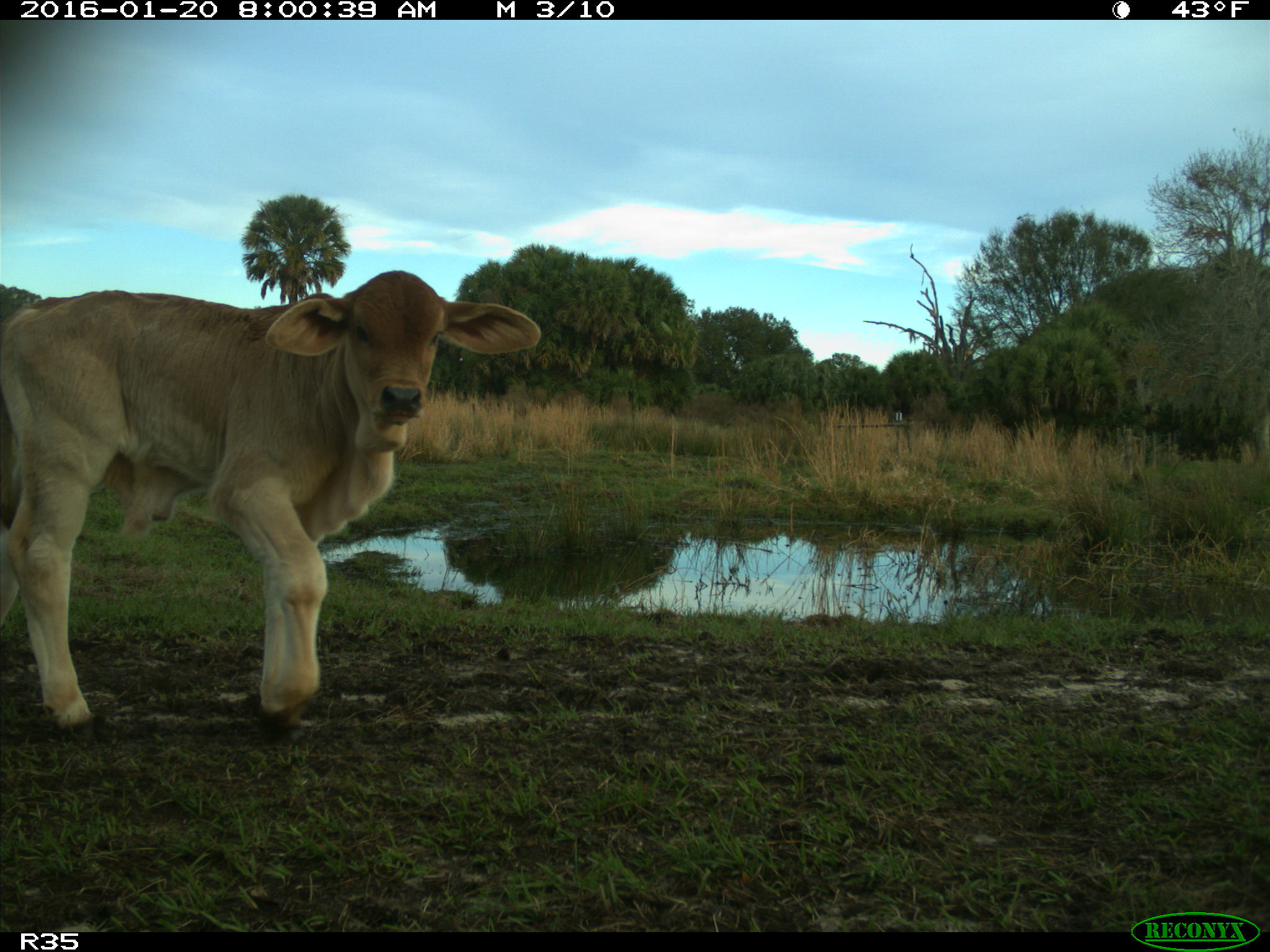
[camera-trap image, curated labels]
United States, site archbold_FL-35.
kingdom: Animalia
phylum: Chordata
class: Mammalia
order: Artiodactyla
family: Bovidae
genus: Bos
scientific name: Bos taurus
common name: domestic cow